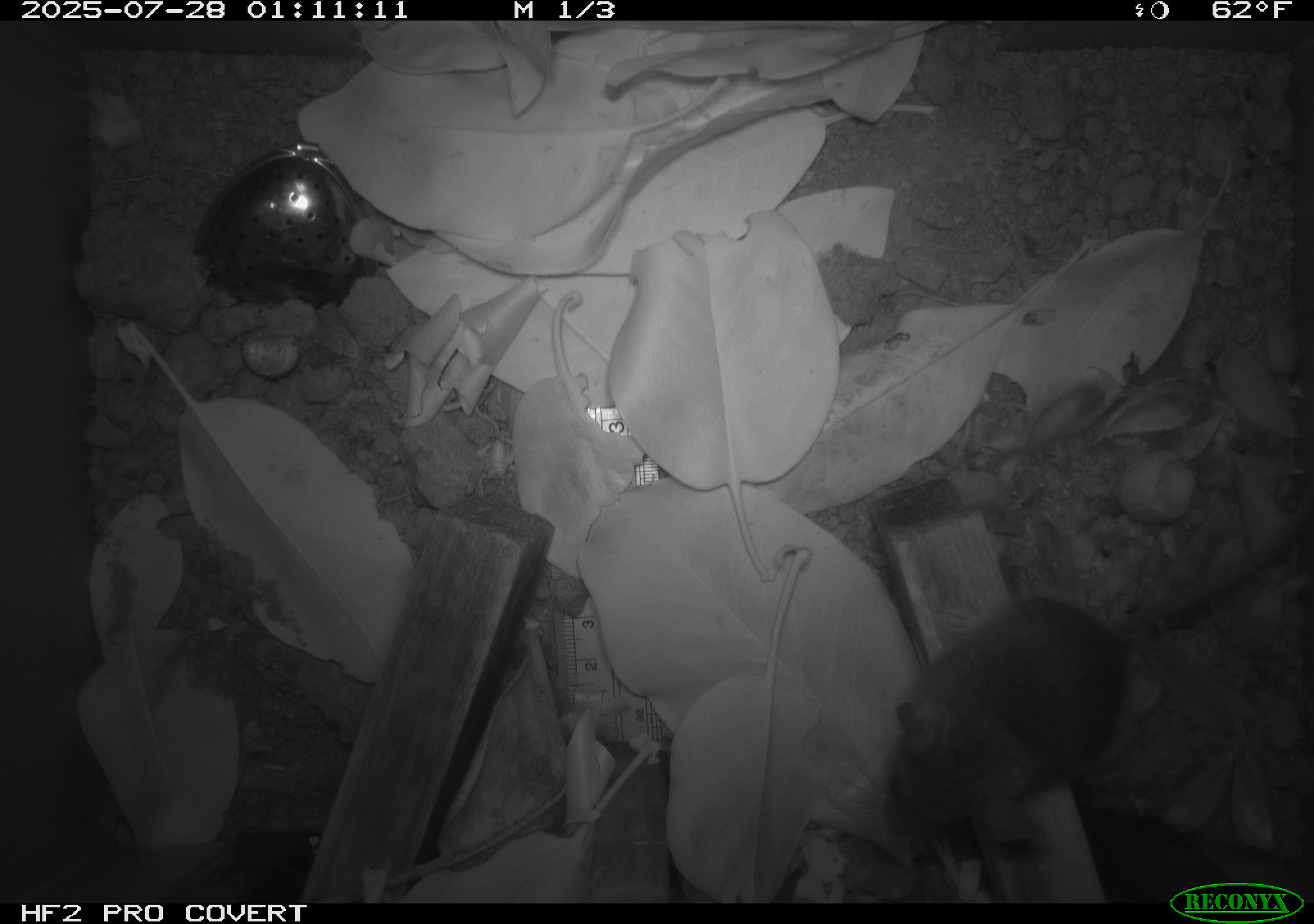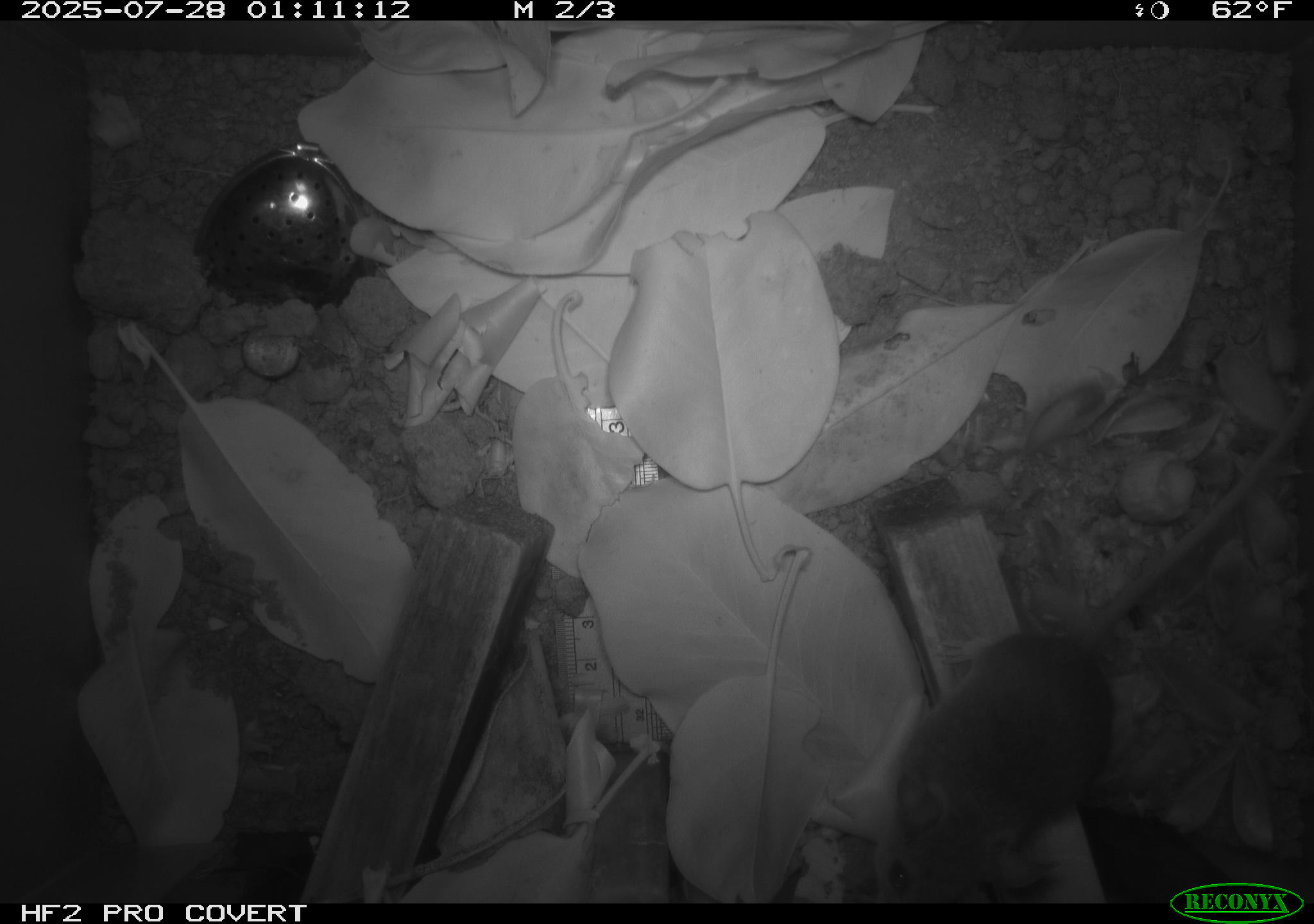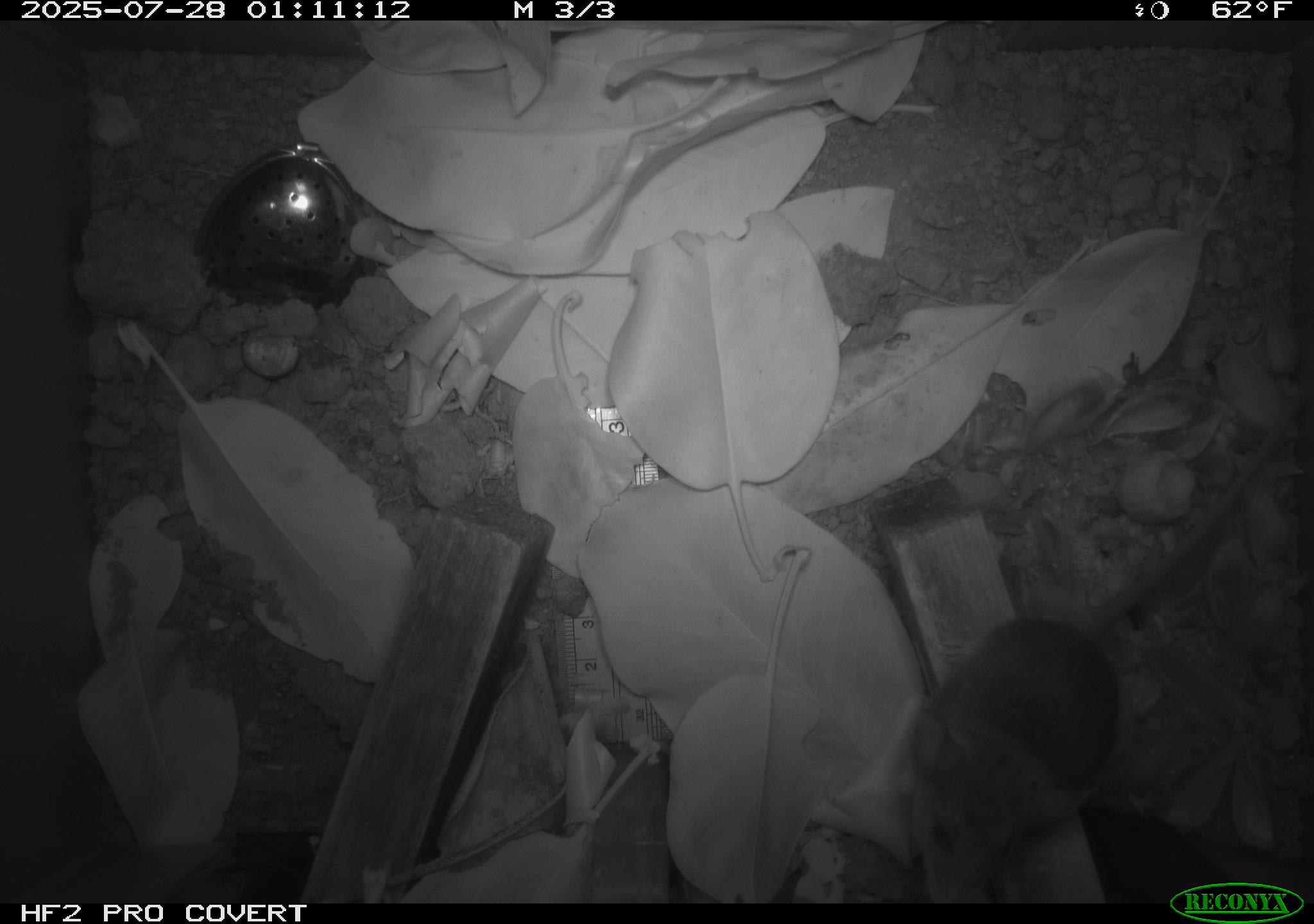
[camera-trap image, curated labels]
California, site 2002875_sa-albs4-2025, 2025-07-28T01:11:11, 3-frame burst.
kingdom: Animalia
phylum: Chordata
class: Mammalia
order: Rodentia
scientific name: Rodentia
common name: mouse species